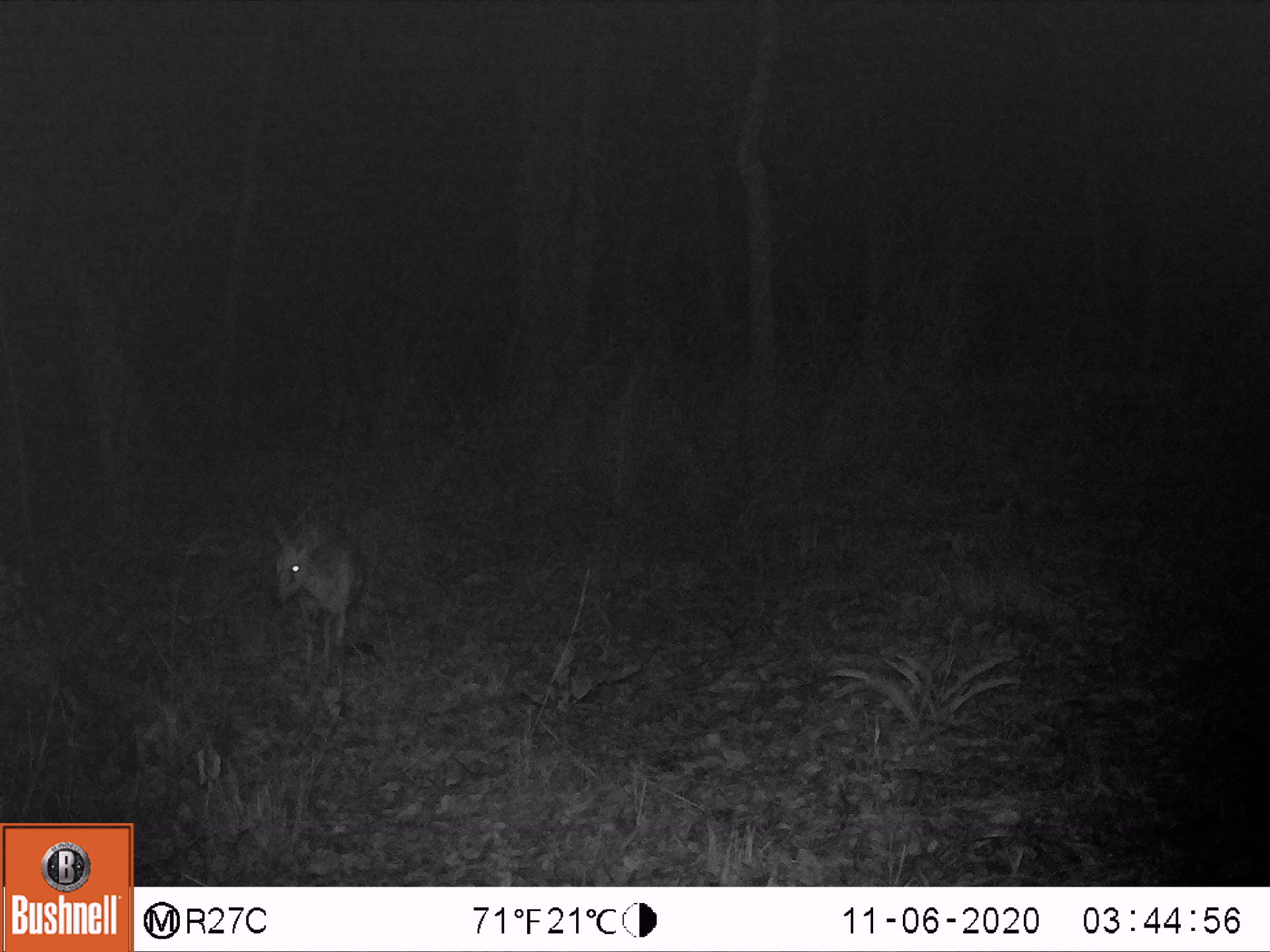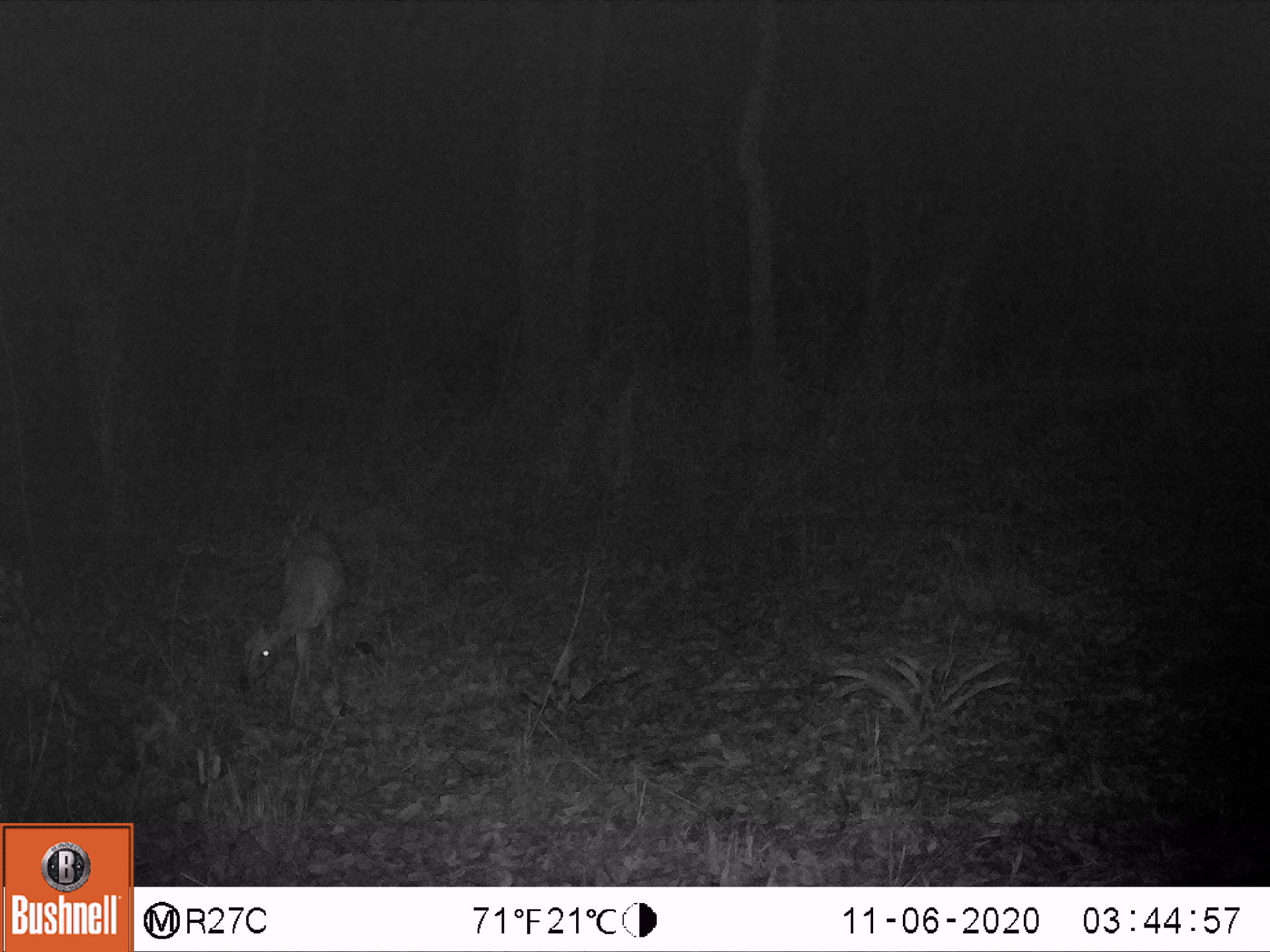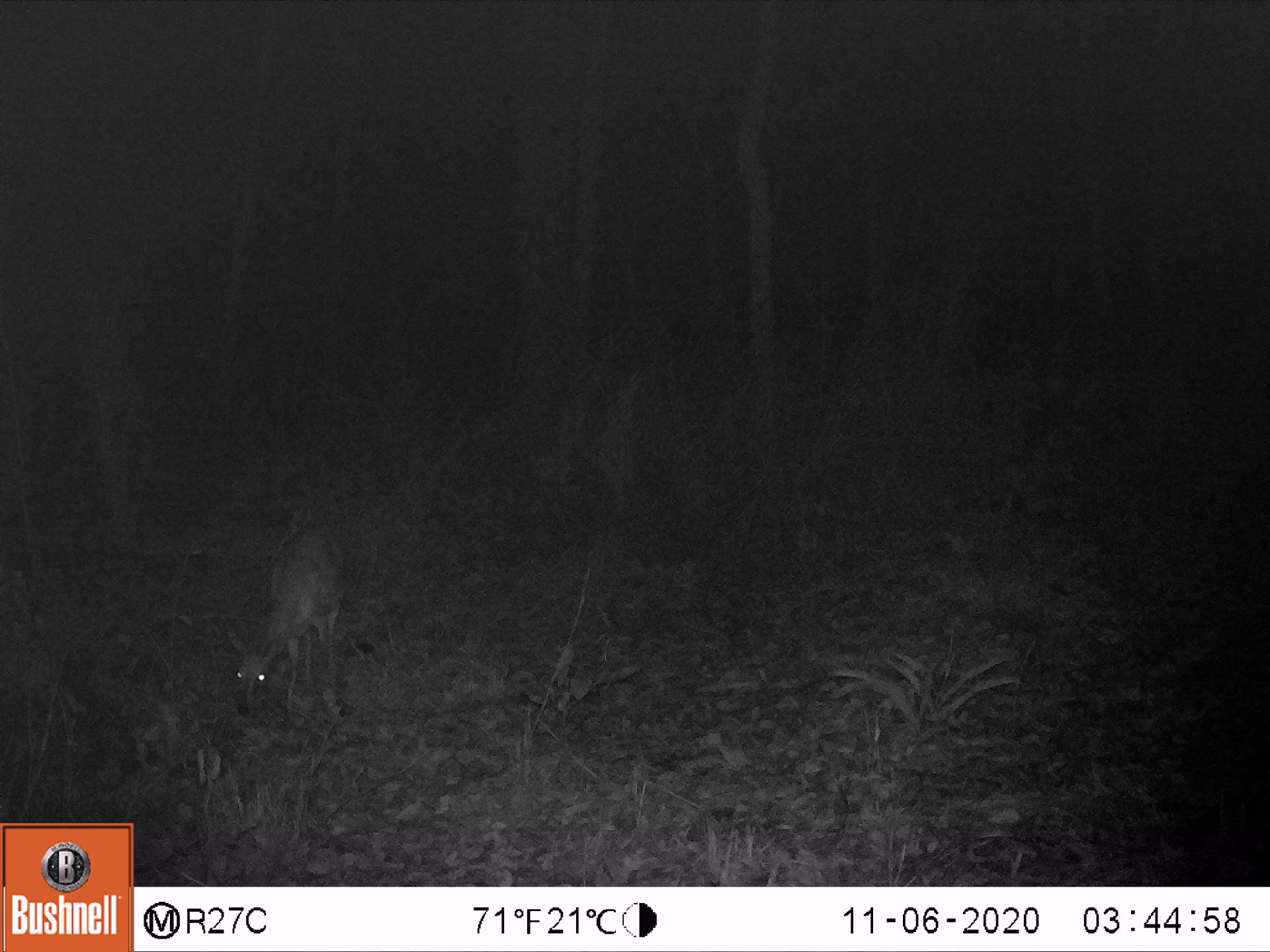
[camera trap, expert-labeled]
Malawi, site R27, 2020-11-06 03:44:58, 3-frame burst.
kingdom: Animalia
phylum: Chordata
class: Mammalia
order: Artiodactyla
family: Bovidae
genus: Sylvicapra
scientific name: Sylvicapra grimmia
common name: common duiker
Common duiker (Sylvicapra grimmia), count 1.